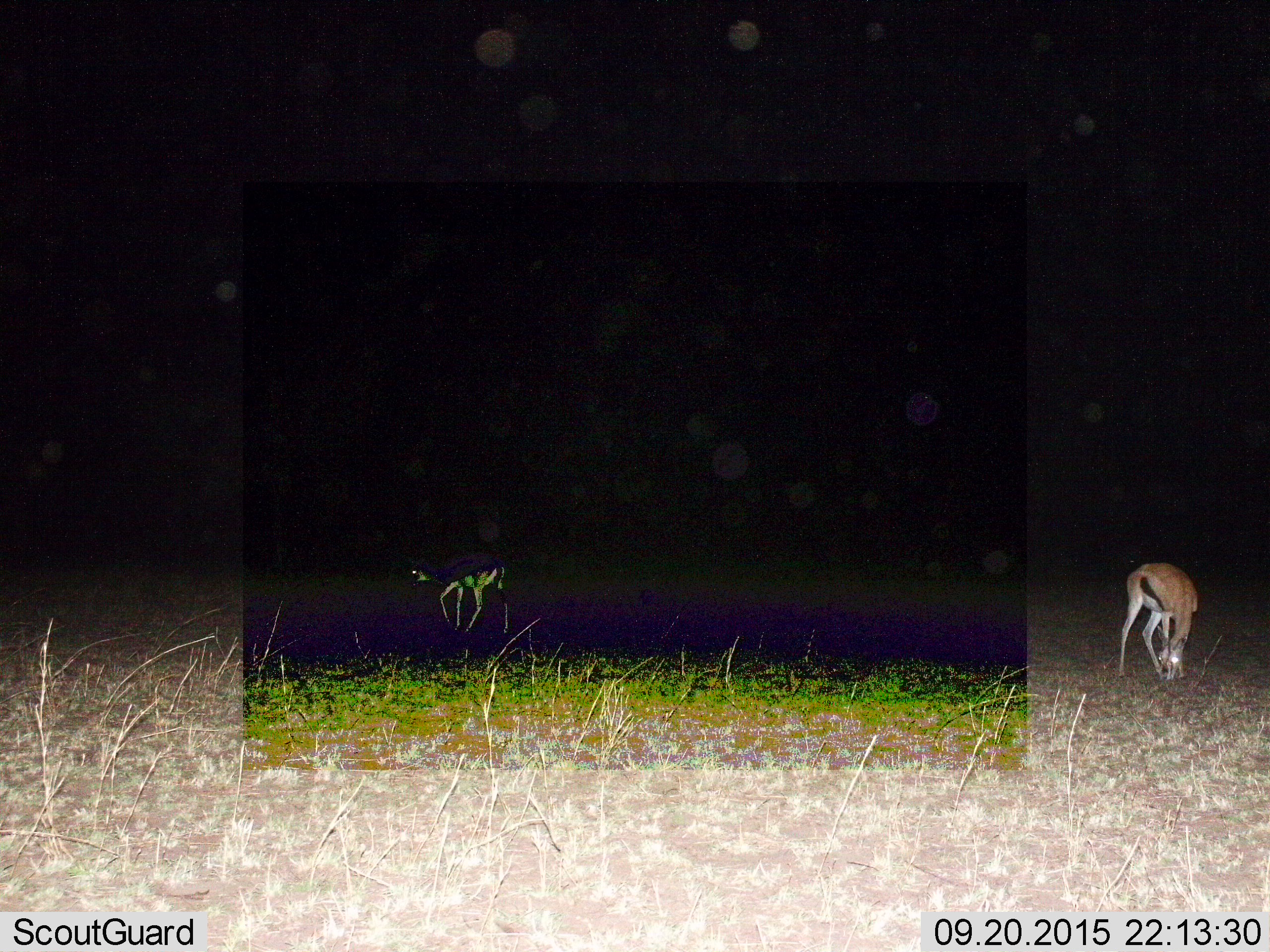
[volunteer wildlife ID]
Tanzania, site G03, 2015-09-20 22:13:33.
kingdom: Animalia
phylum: Chordata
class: Mammalia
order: Artiodactyla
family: Bovidae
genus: Eudorcas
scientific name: Eudorcas thomsonii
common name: thomson's gazelle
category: gazellethomsons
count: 2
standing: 35%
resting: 0%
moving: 47%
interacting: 0%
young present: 0%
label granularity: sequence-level